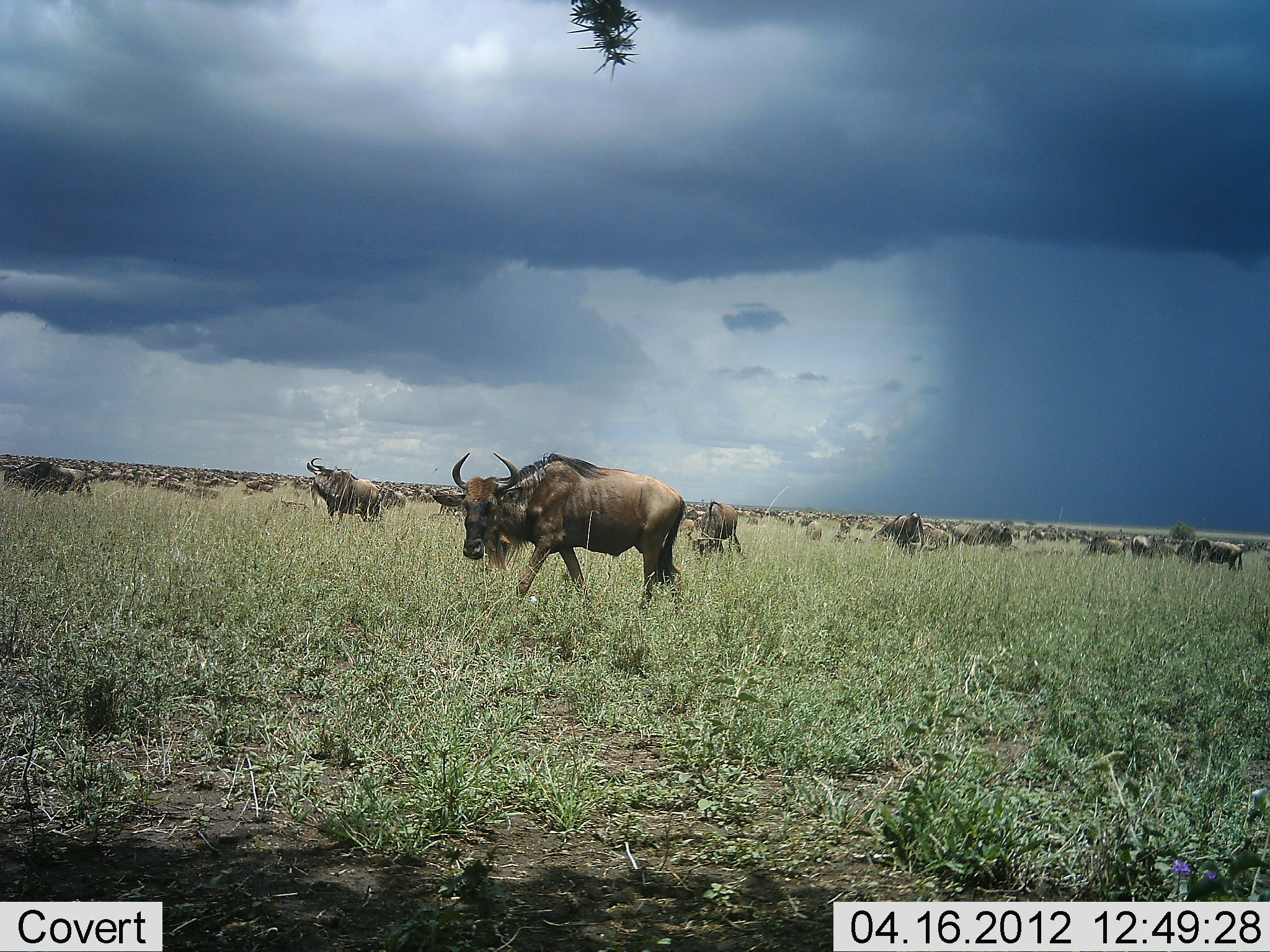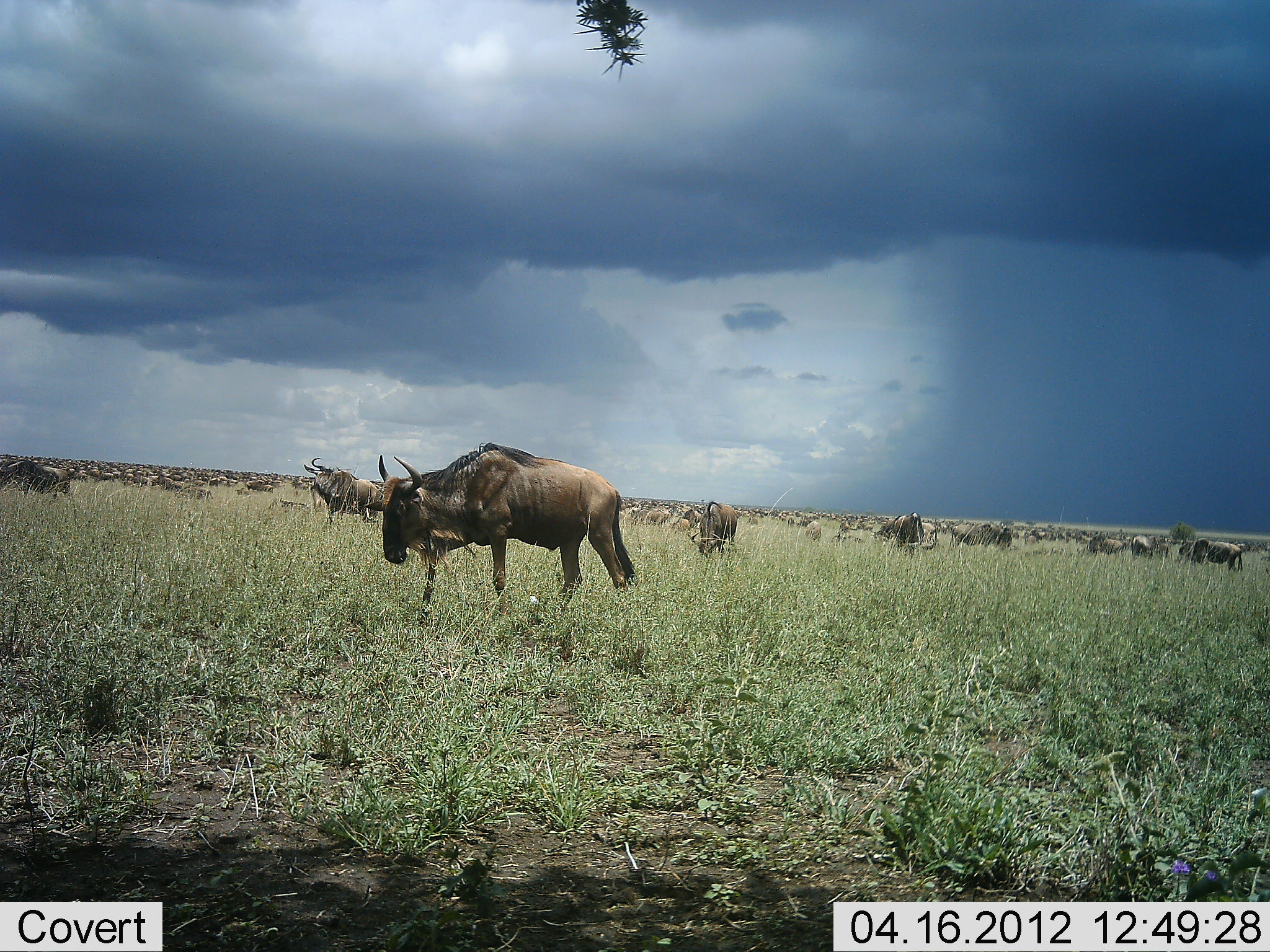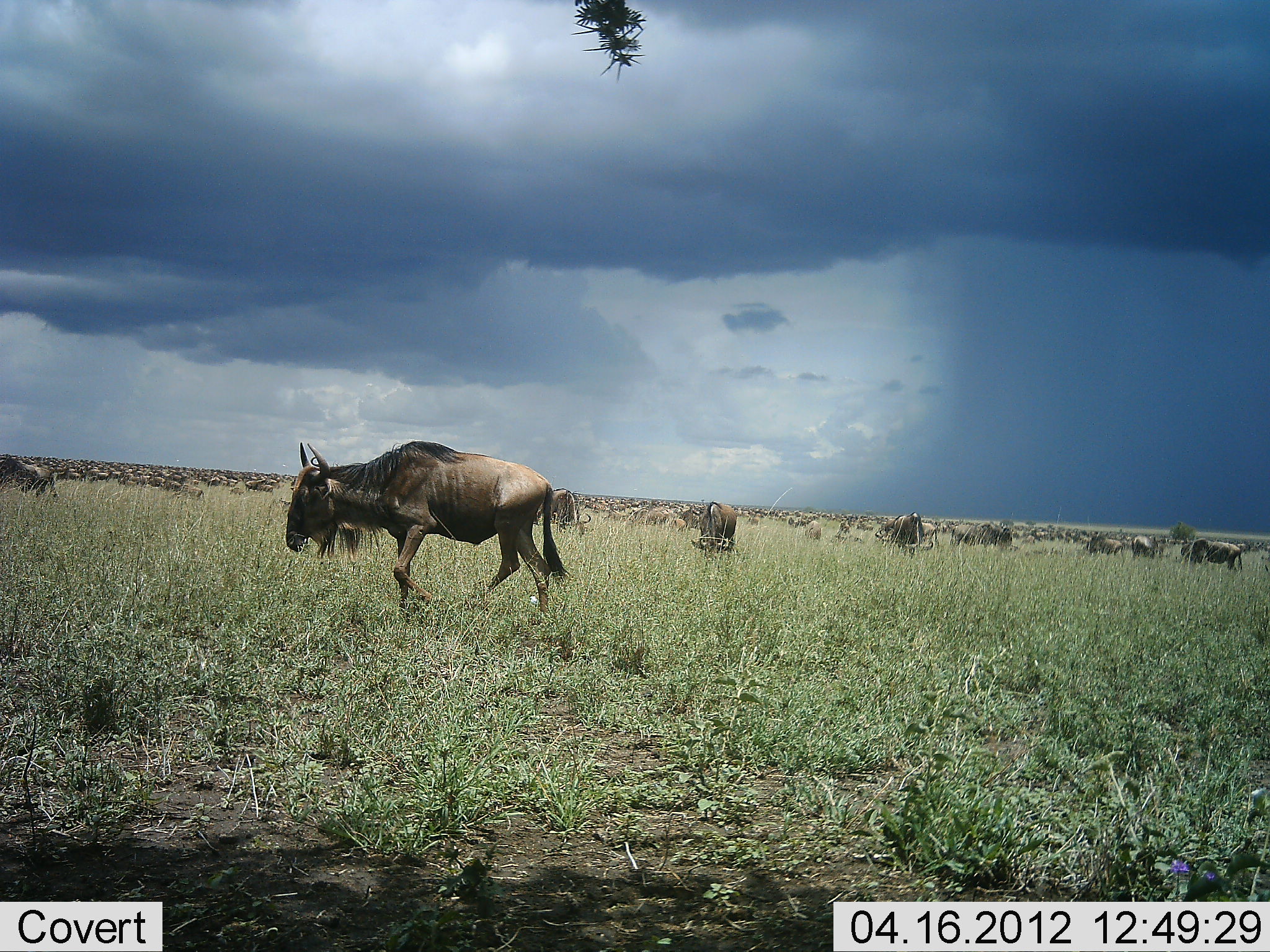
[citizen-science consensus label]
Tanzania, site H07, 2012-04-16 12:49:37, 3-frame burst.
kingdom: Animalia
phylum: Chordata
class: Mammalia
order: Artiodactyla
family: Bovidae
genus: Connochaetes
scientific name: Connochaetes taurinus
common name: blue wildebeest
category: wildebeest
Wildebeest (blue wildebeest) (Connochaetes taurinus), count 51+. Behavior (volunteer vote fractions): standing 73%, resting 18%, moving 86%, interacting 5%. Young present (vote fraction): 5%. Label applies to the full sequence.